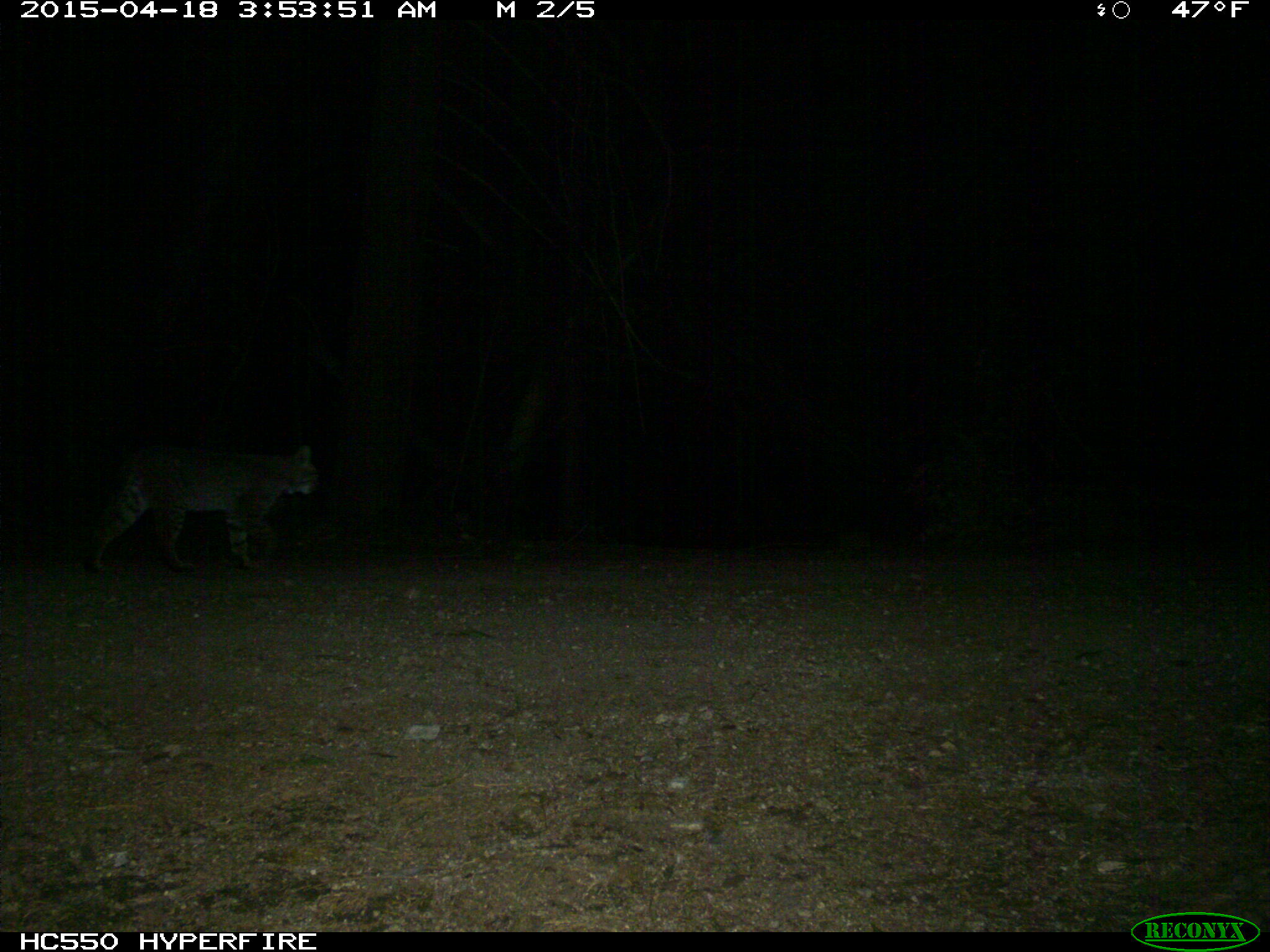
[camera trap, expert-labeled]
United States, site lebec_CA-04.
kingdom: Animalia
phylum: Chordata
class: Mammalia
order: Carnivora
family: Felidae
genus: Lynx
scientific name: Lynx rufus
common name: bobcat